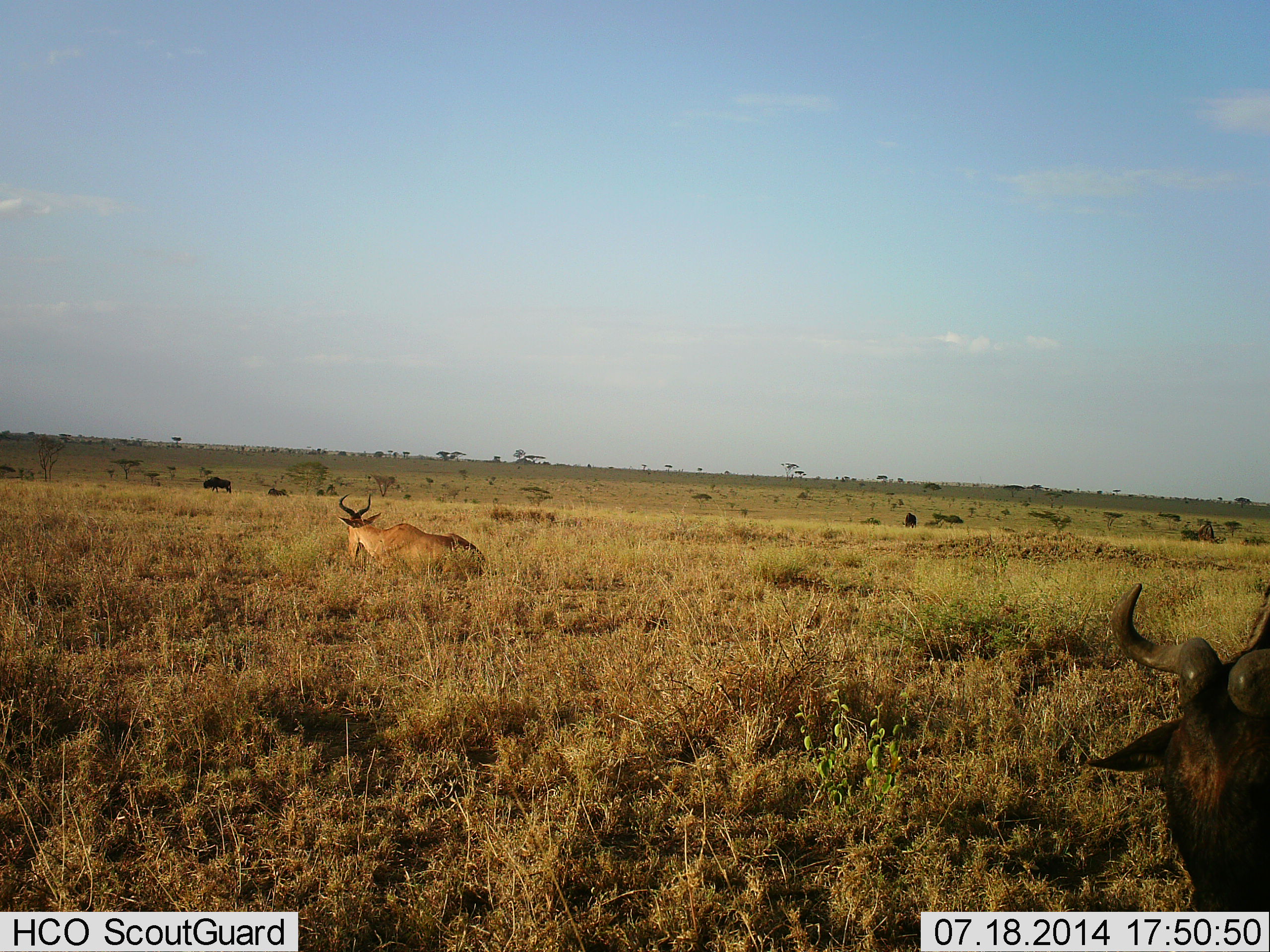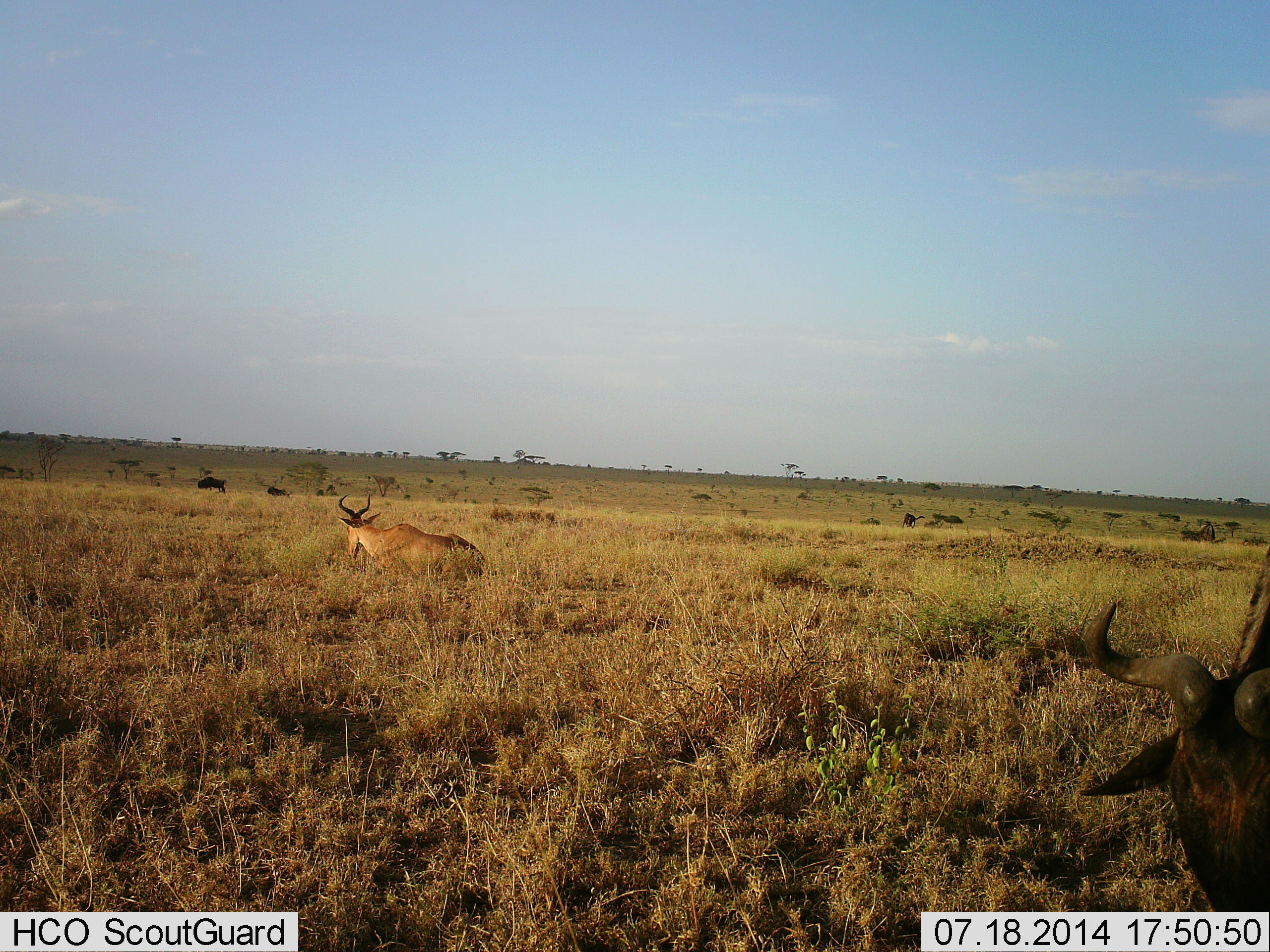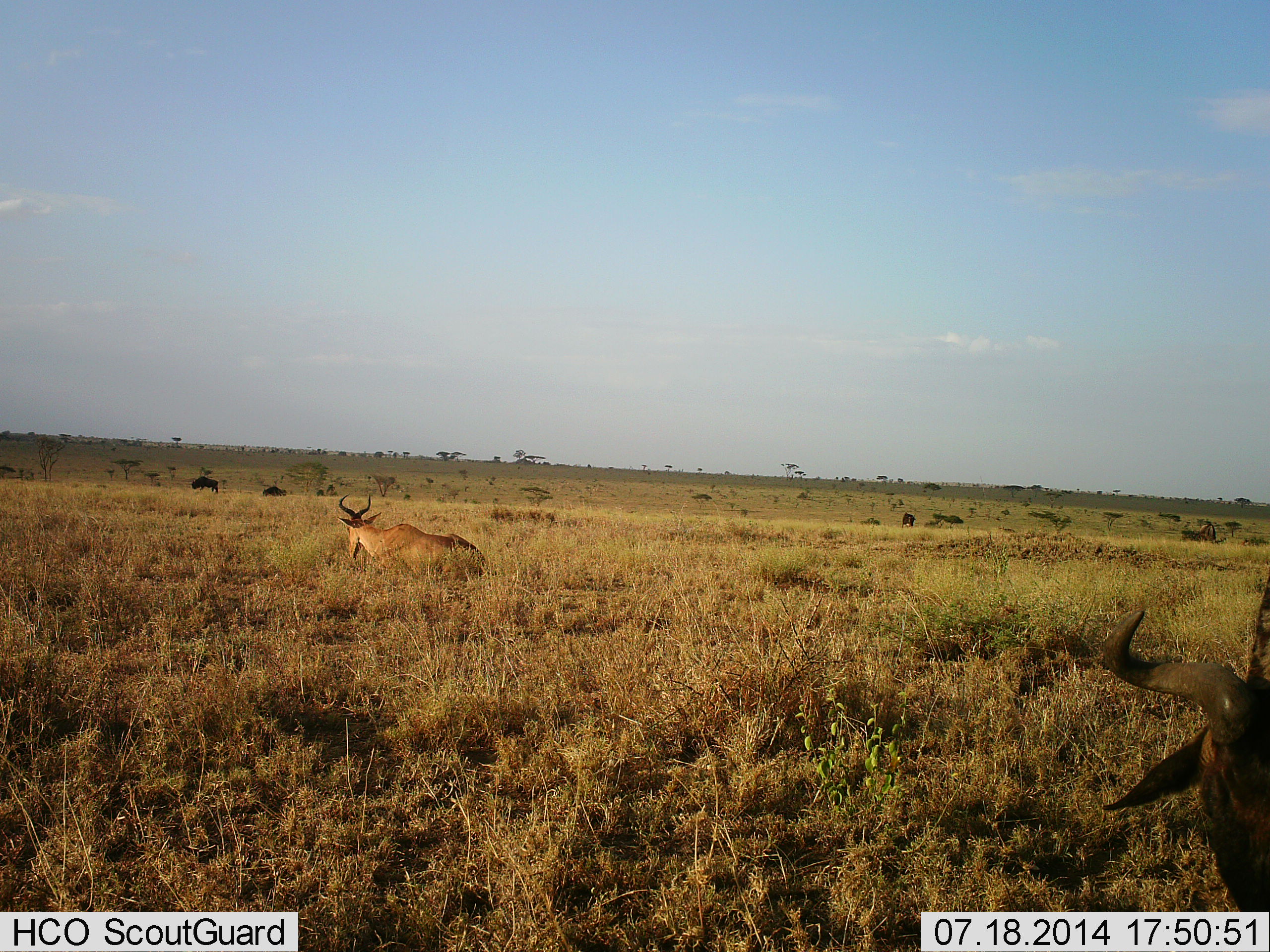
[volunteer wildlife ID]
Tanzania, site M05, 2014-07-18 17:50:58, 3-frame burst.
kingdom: Animalia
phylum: Chordata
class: Mammalia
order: Artiodactyla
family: Bovidae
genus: Alcelaphus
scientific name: Alcelaphus buselaphus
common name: hartebeest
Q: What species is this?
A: Hartebeest (Alcelaphus buselaphus).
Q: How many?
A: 1.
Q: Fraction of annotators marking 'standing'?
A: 10%.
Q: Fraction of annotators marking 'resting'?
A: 75%.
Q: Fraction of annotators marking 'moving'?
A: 5%.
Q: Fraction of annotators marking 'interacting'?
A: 5%.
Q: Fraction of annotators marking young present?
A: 0%.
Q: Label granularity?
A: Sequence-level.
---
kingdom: Animalia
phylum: Chordata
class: Mammalia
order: Artiodactyla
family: Bovidae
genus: Connochaetes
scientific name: Connochaetes taurinus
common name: blue wildebeest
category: wildebeest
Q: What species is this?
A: Wildebeest (blue wildebeest) (Connochaetes taurinus).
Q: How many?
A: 5.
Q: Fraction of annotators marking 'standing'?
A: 57%.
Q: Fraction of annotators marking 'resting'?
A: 21%.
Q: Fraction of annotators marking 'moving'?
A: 43%.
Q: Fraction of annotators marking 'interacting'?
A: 0%.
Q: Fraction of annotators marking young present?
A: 0%.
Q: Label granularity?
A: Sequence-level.